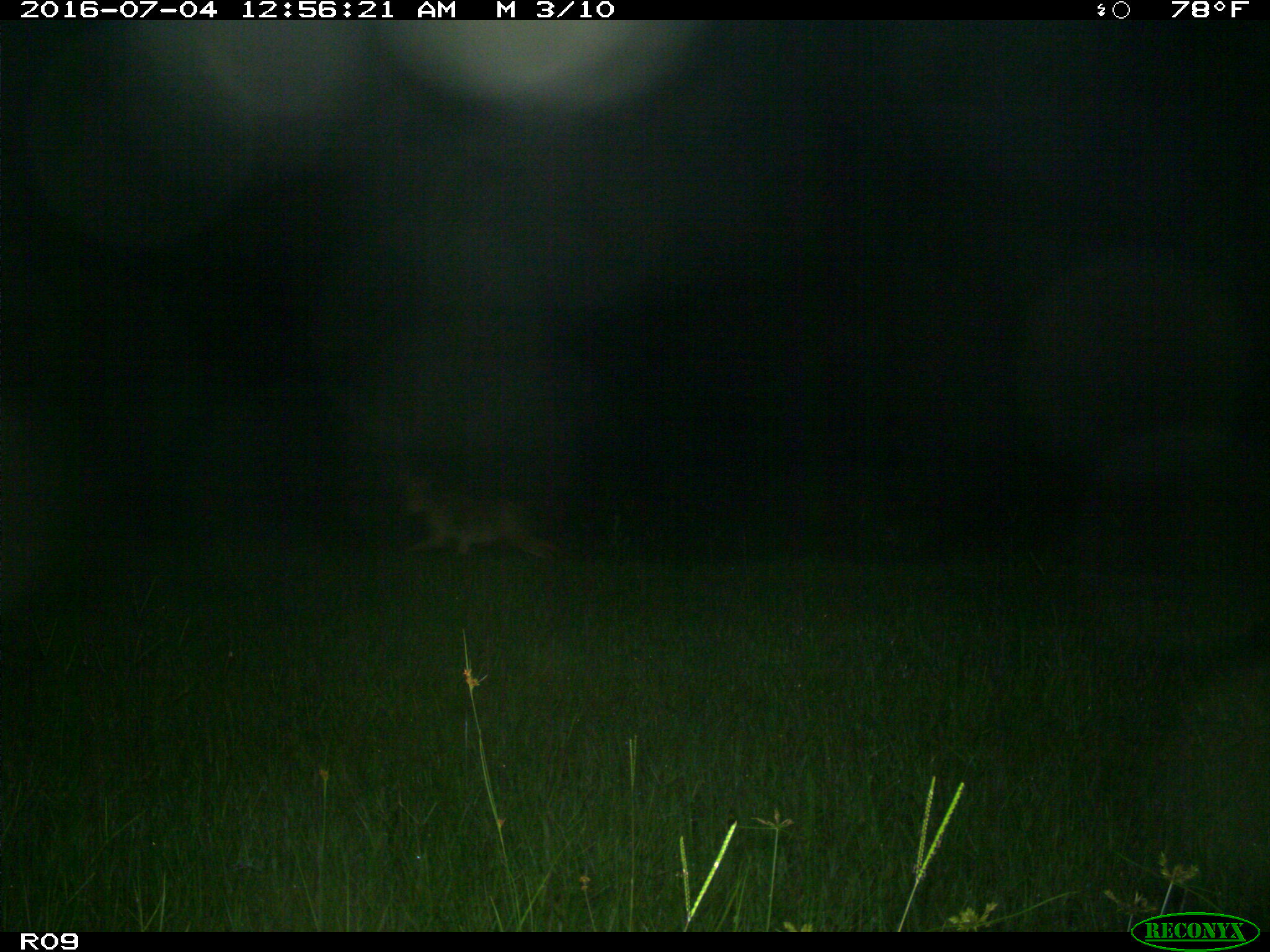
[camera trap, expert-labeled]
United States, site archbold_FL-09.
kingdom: Animalia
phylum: Chordata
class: Mammalia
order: Carnivora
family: Canidae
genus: Canis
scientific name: Canis latrans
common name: coyote